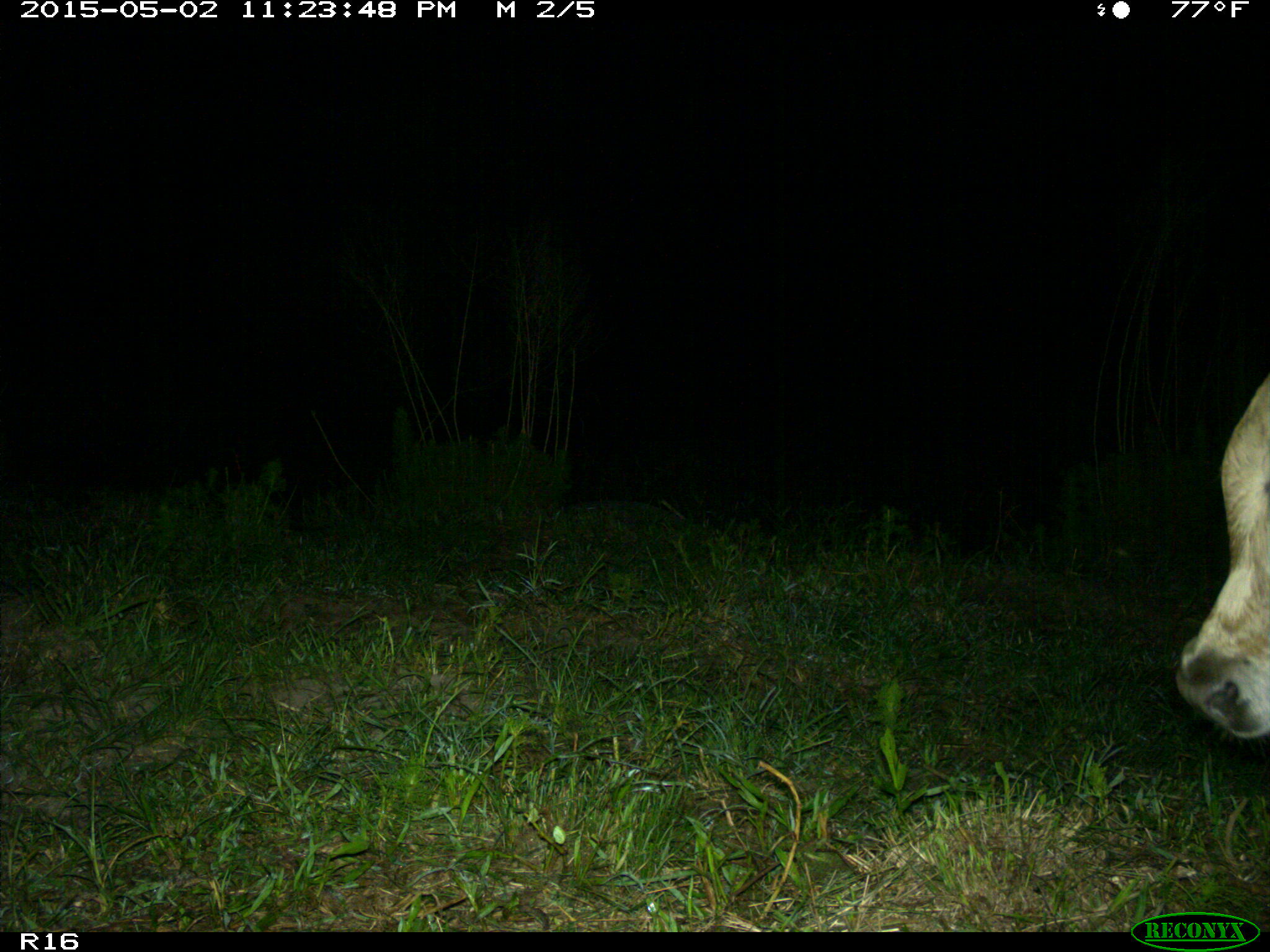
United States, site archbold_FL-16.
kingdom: Animalia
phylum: Chordata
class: Mammalia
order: Artiodactyla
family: Bovidae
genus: Bos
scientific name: Bos taurus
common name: domestic cow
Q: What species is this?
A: Bos taurus (domestic cow).